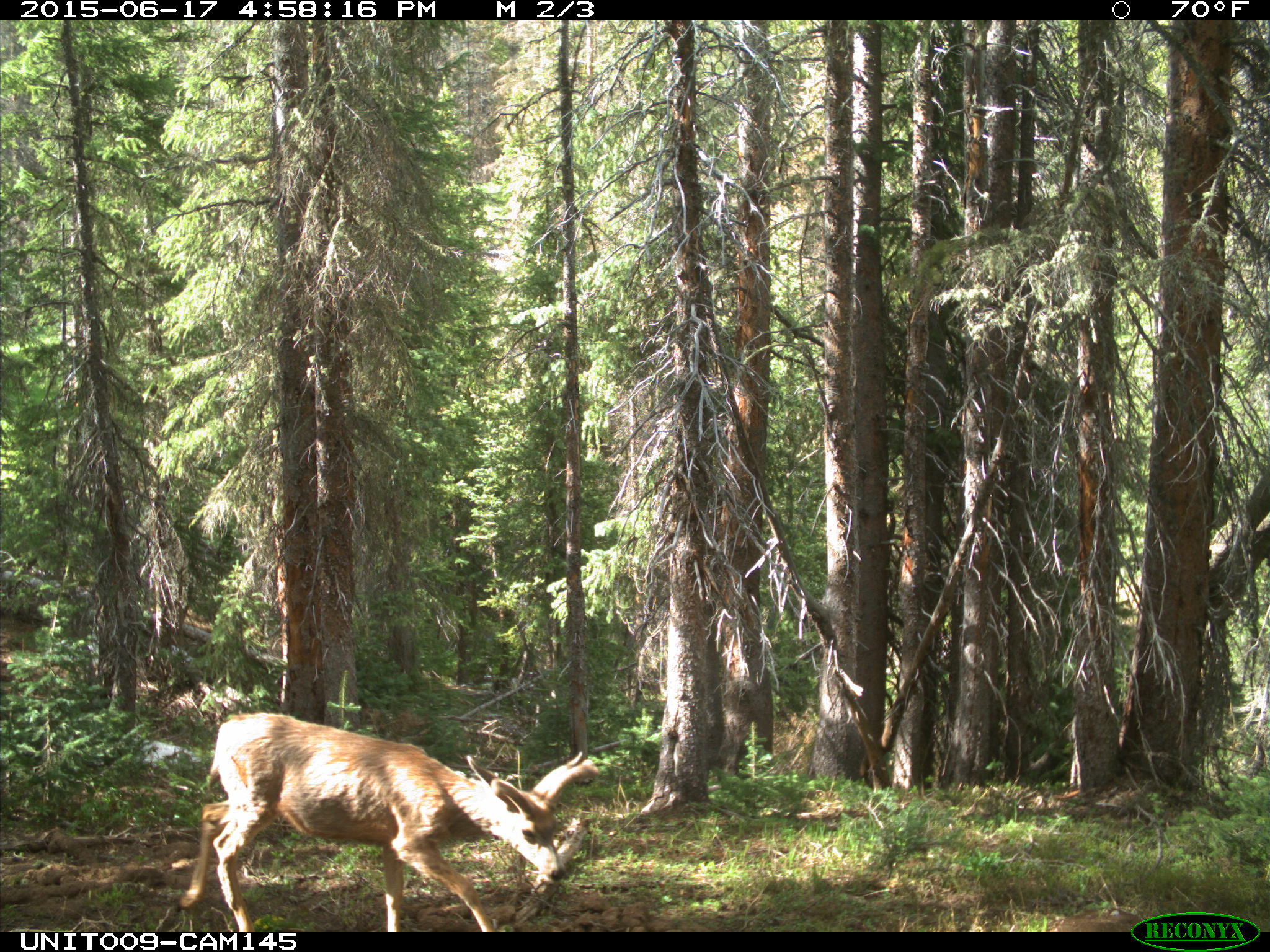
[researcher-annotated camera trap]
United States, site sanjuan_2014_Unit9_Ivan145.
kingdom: Animalia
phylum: Chordata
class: Mammalia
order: Artiodactyla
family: Cervidae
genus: Odocoileus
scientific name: Odocoileus hemionus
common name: mule deer